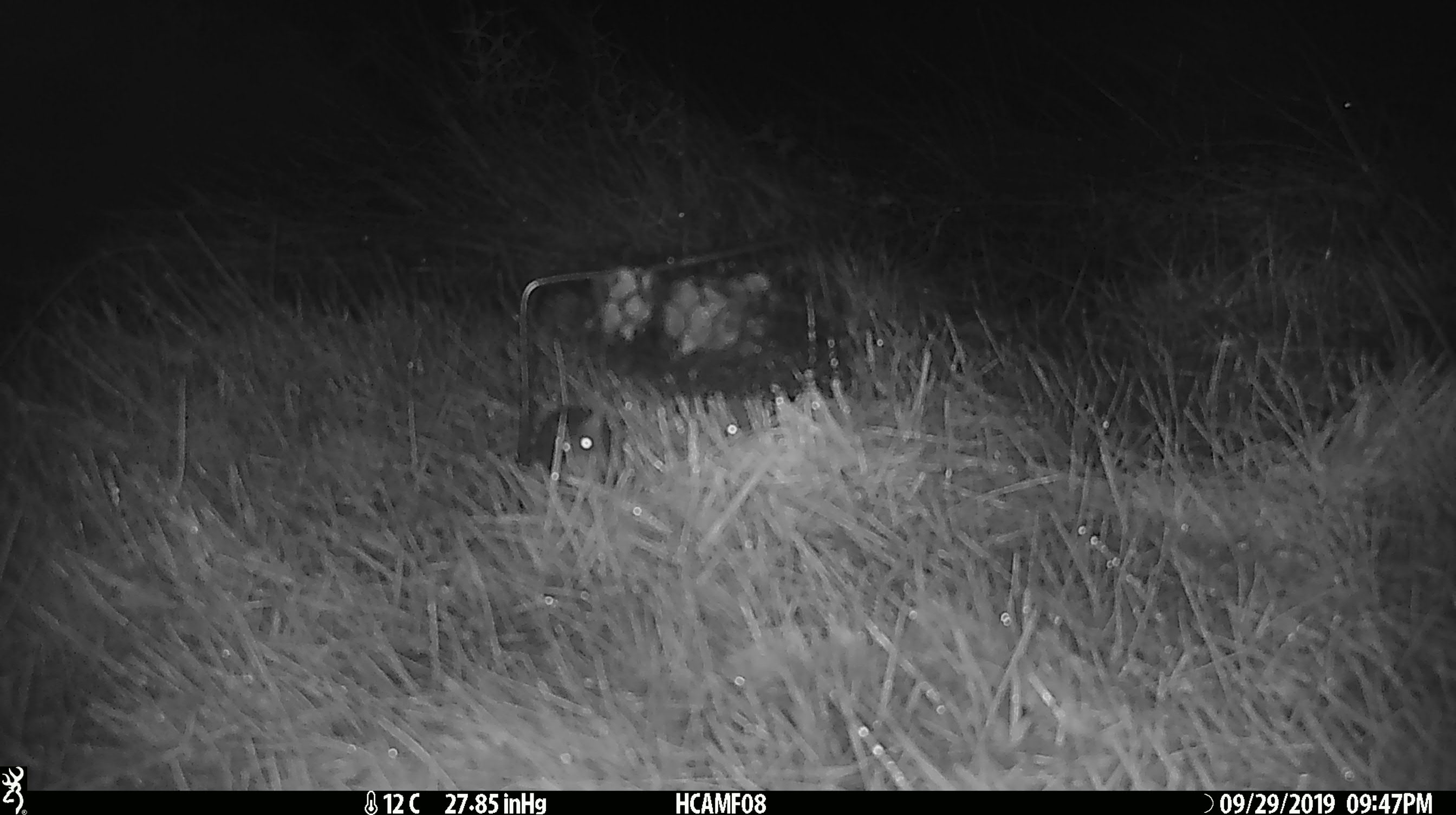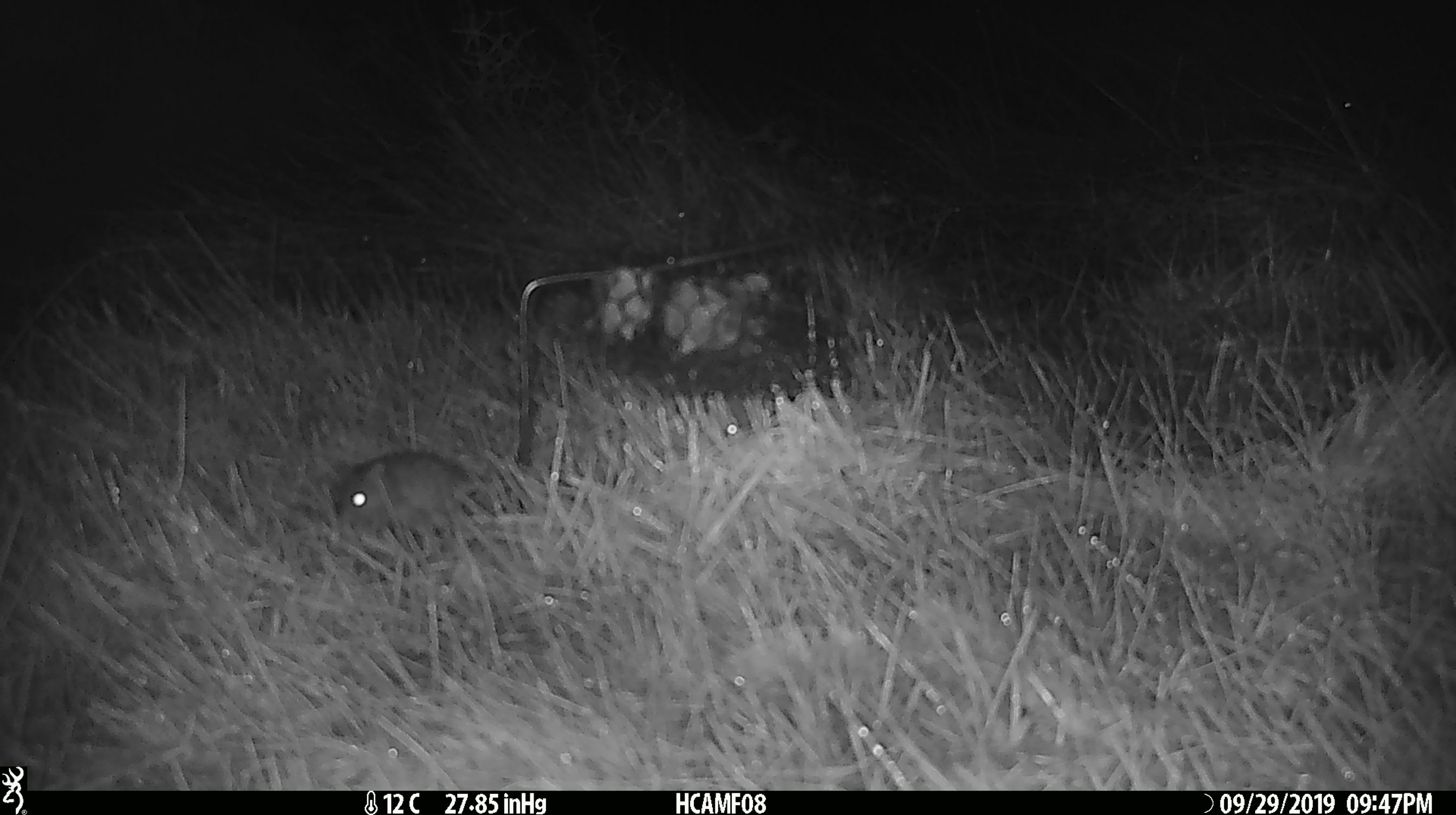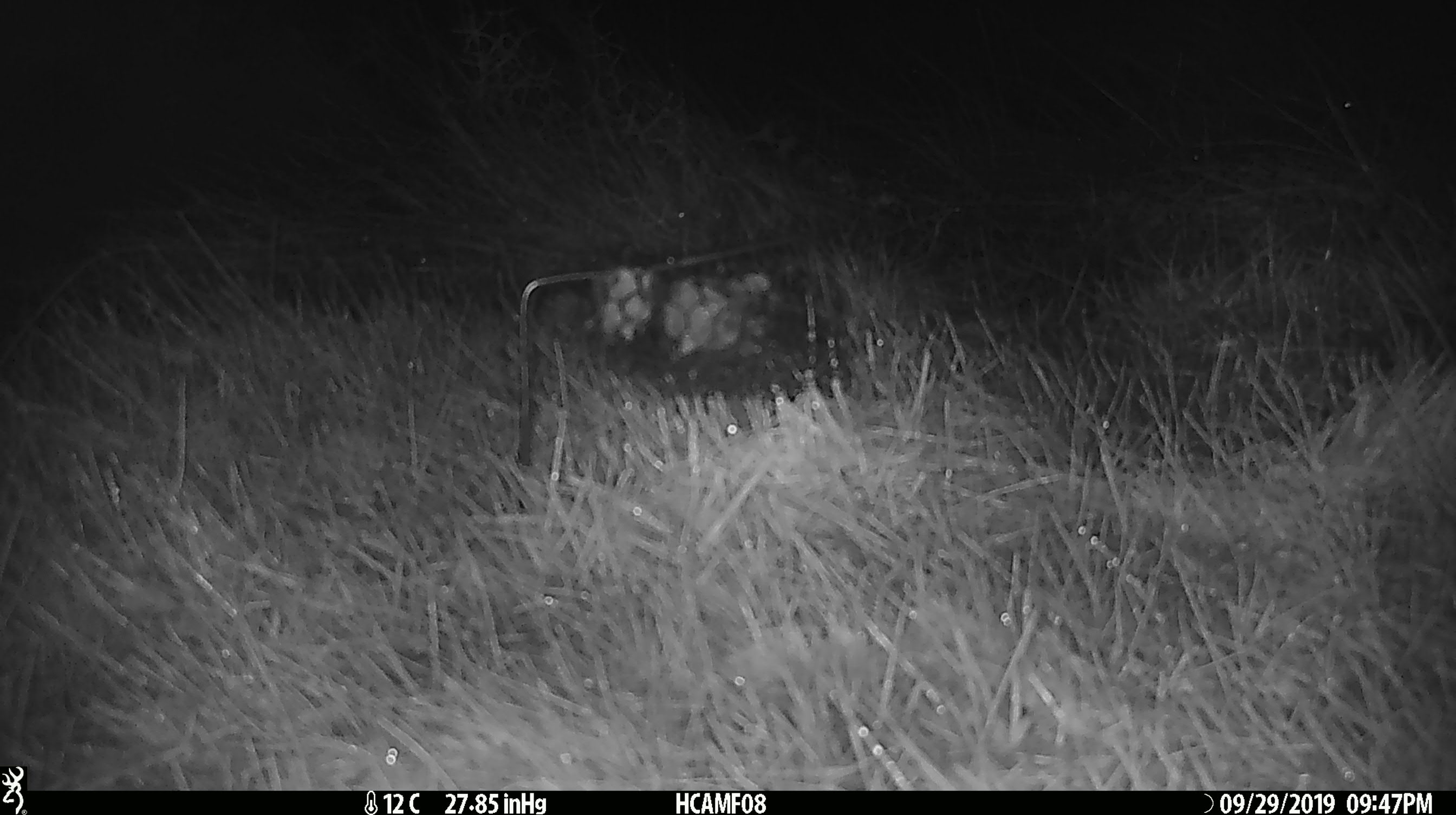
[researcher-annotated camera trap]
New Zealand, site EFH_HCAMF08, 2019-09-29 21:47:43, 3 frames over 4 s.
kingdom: Animalia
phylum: Chordata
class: Mammalia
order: Rodentia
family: Muridae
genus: Mus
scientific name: Mus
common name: mouse